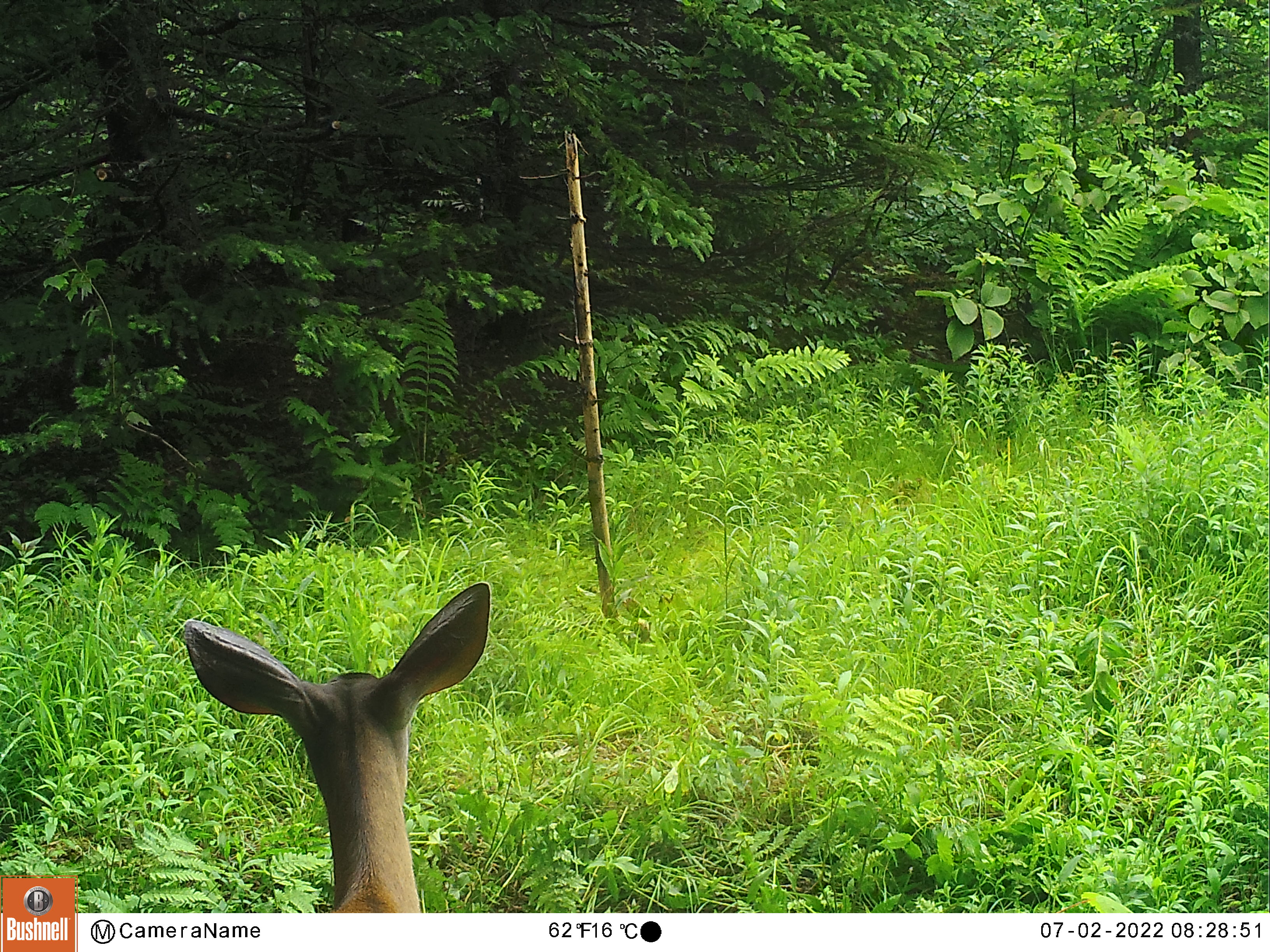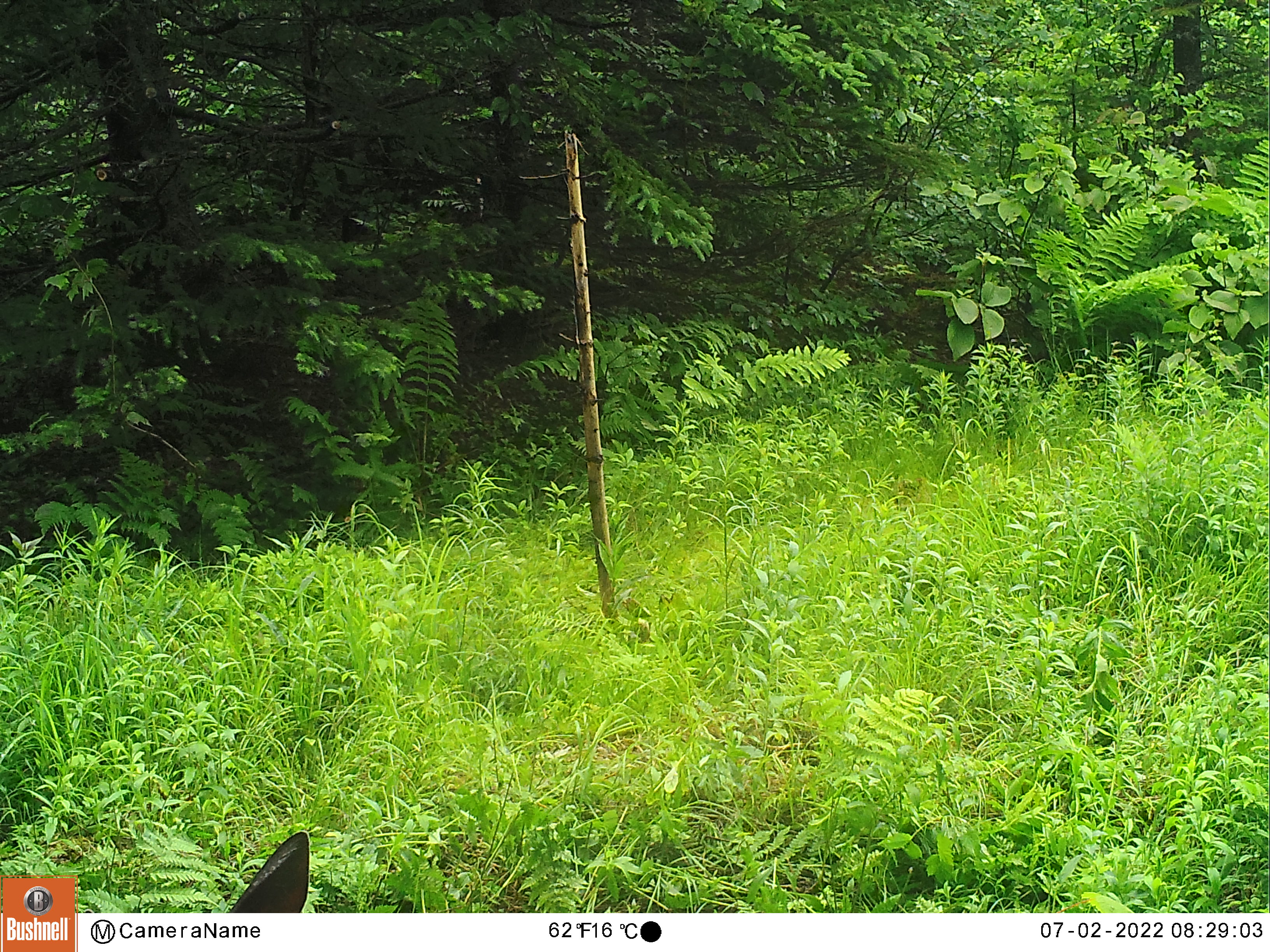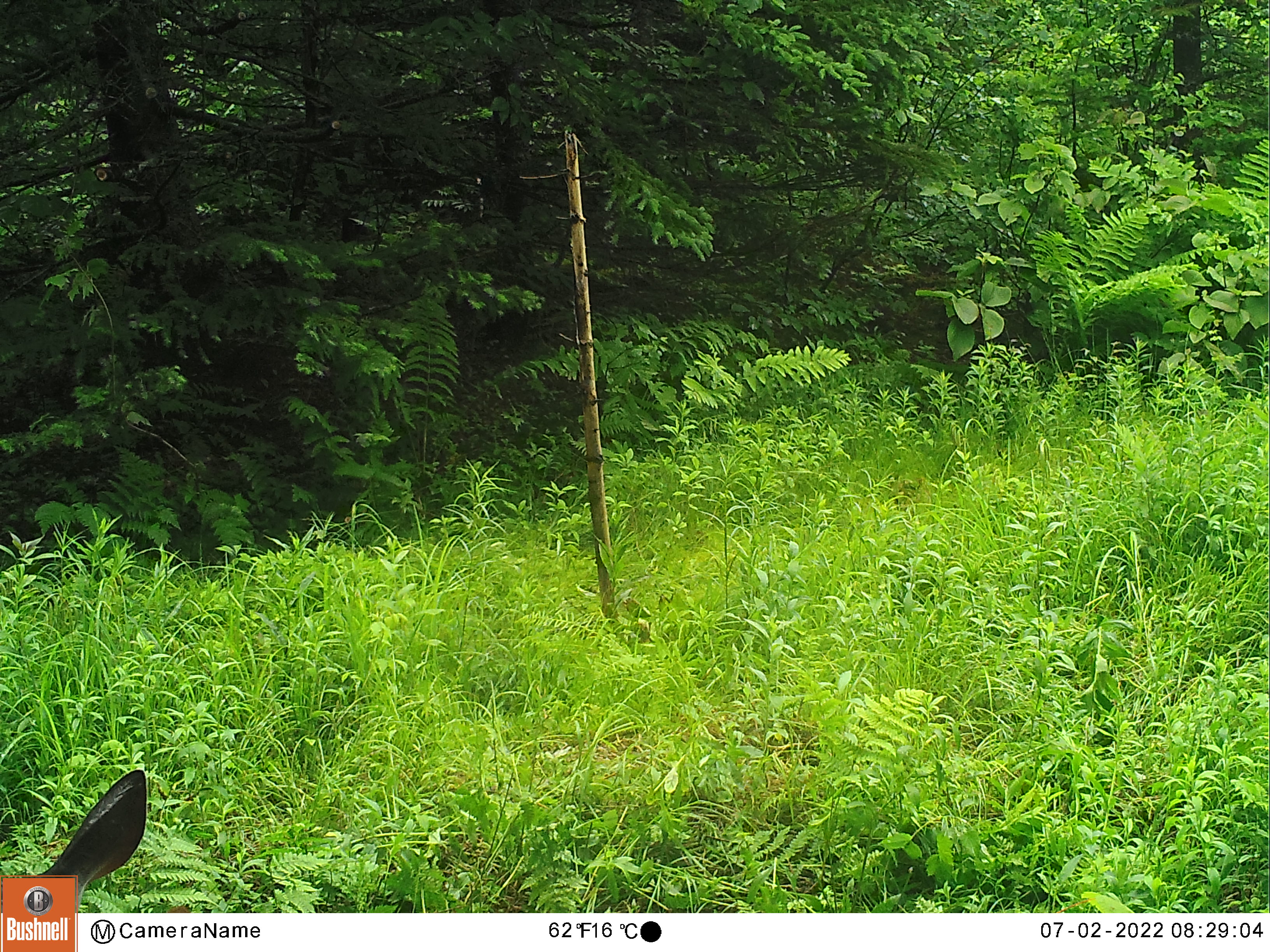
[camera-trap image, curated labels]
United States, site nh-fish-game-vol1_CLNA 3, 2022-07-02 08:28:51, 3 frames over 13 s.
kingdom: Animalia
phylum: Chordata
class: Mammalia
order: Artiodactyla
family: Cervidae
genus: Odocoileus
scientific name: Odocoileus virginianus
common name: white-tailed deer